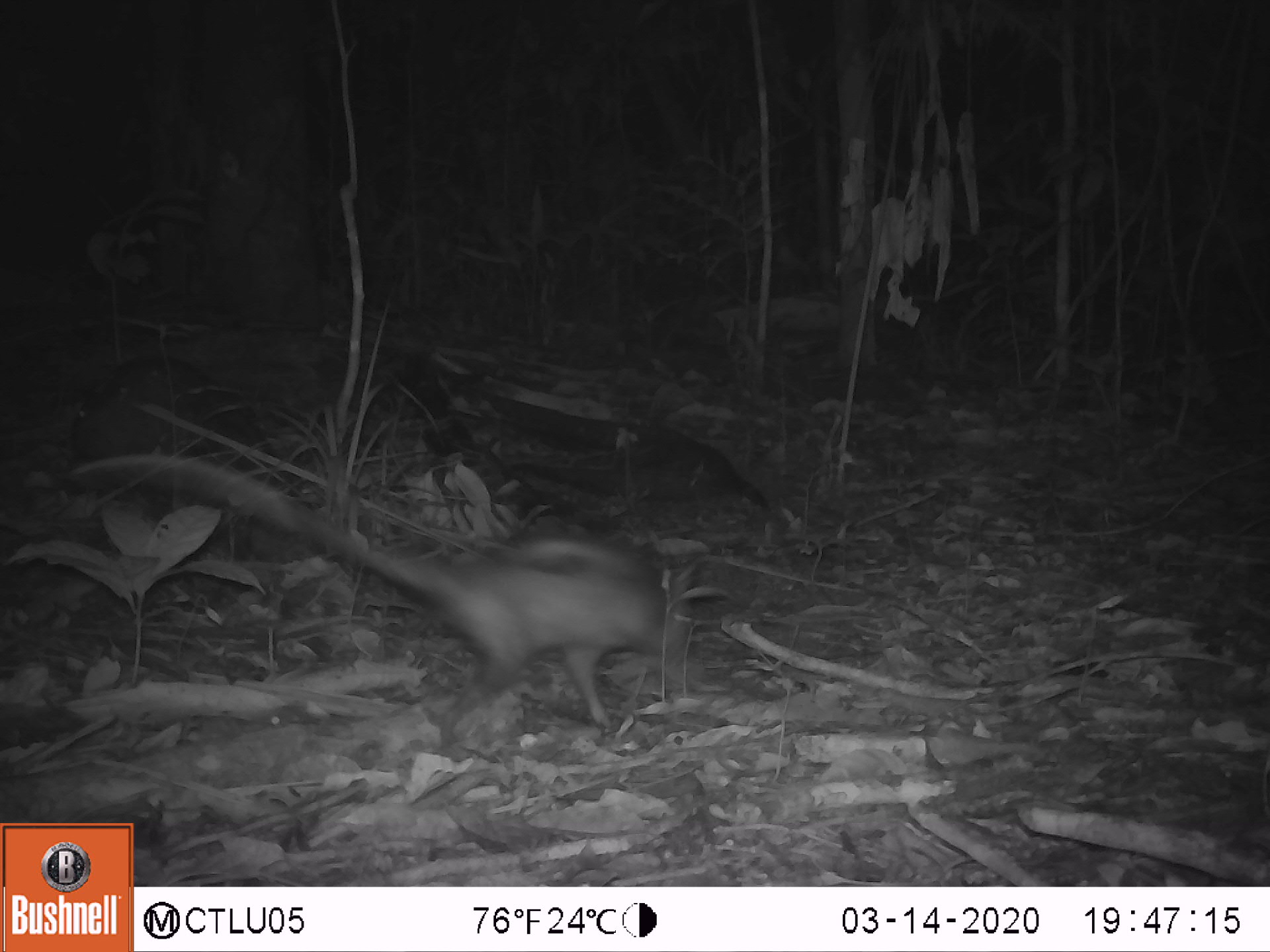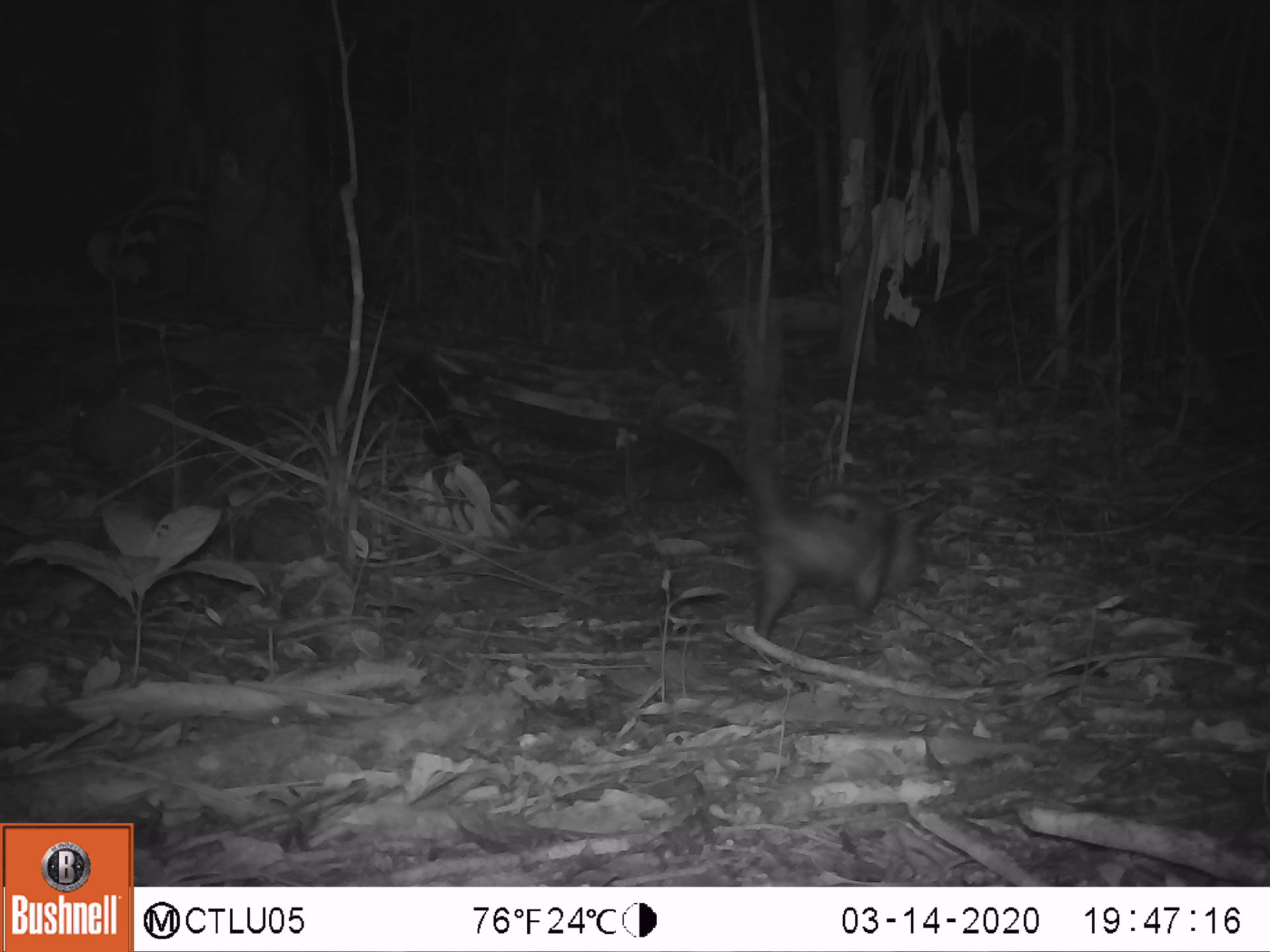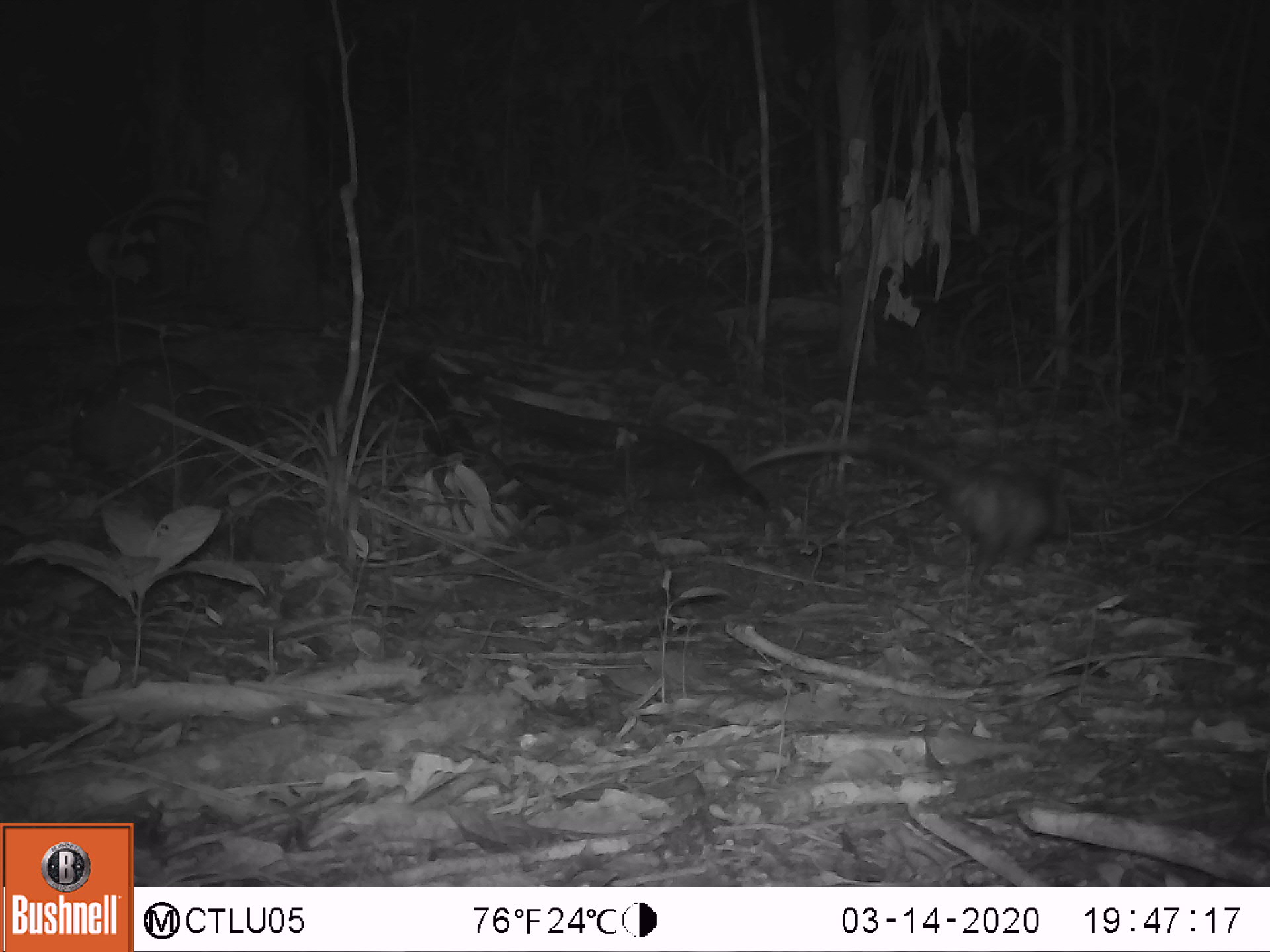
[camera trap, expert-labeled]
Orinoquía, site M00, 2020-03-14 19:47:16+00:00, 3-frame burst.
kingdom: Animalia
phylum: Chordata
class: Mammalia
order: Didelphimorphia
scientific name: Didelphimorphia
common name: possum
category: unknown possum